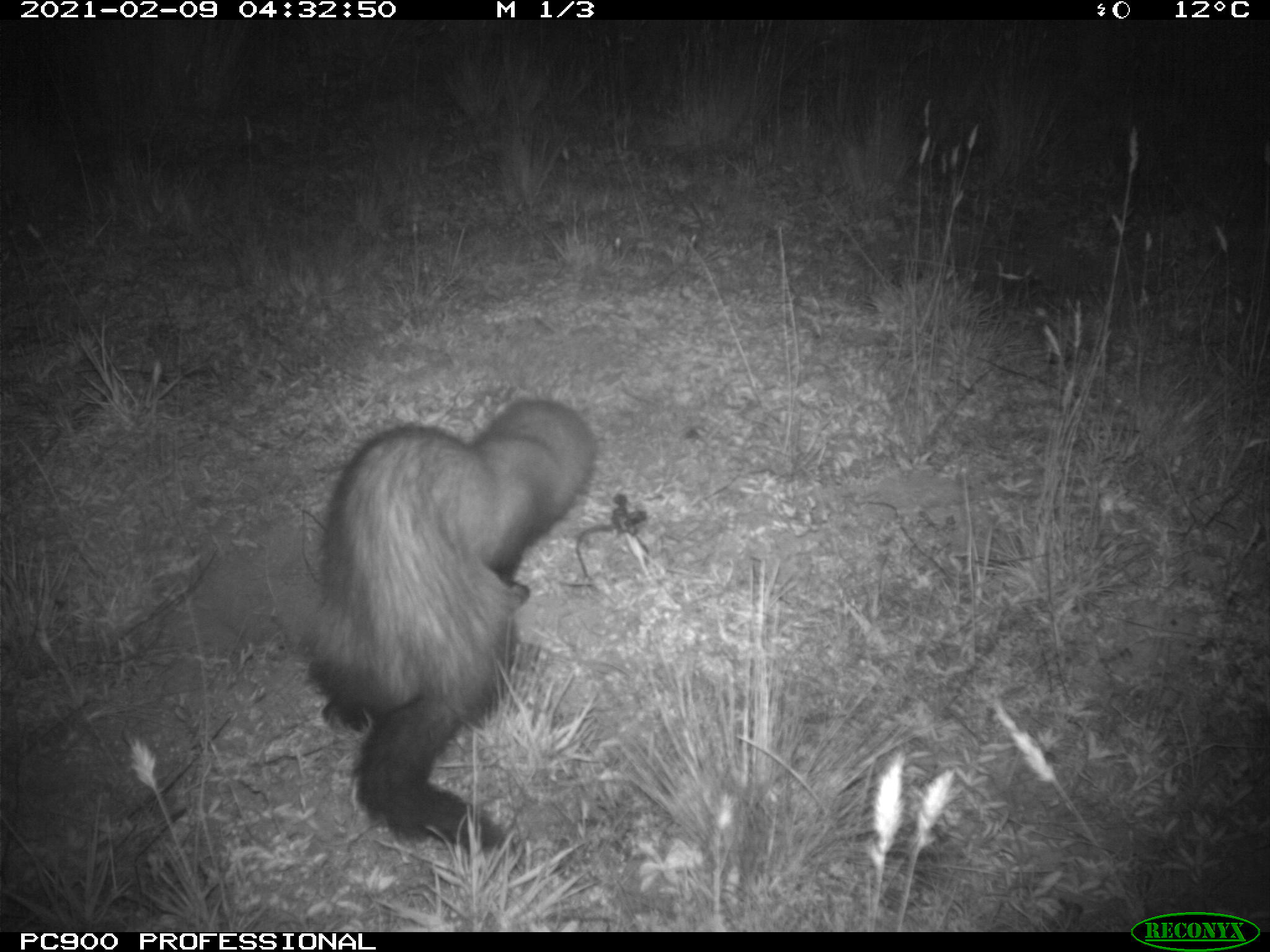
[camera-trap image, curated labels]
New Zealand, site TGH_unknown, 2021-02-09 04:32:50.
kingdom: Animalia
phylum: Chordata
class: Mammalia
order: Carnivora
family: Mustelidae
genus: Mustela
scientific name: Mustela furo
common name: ferret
Ferret (Mustela furo).